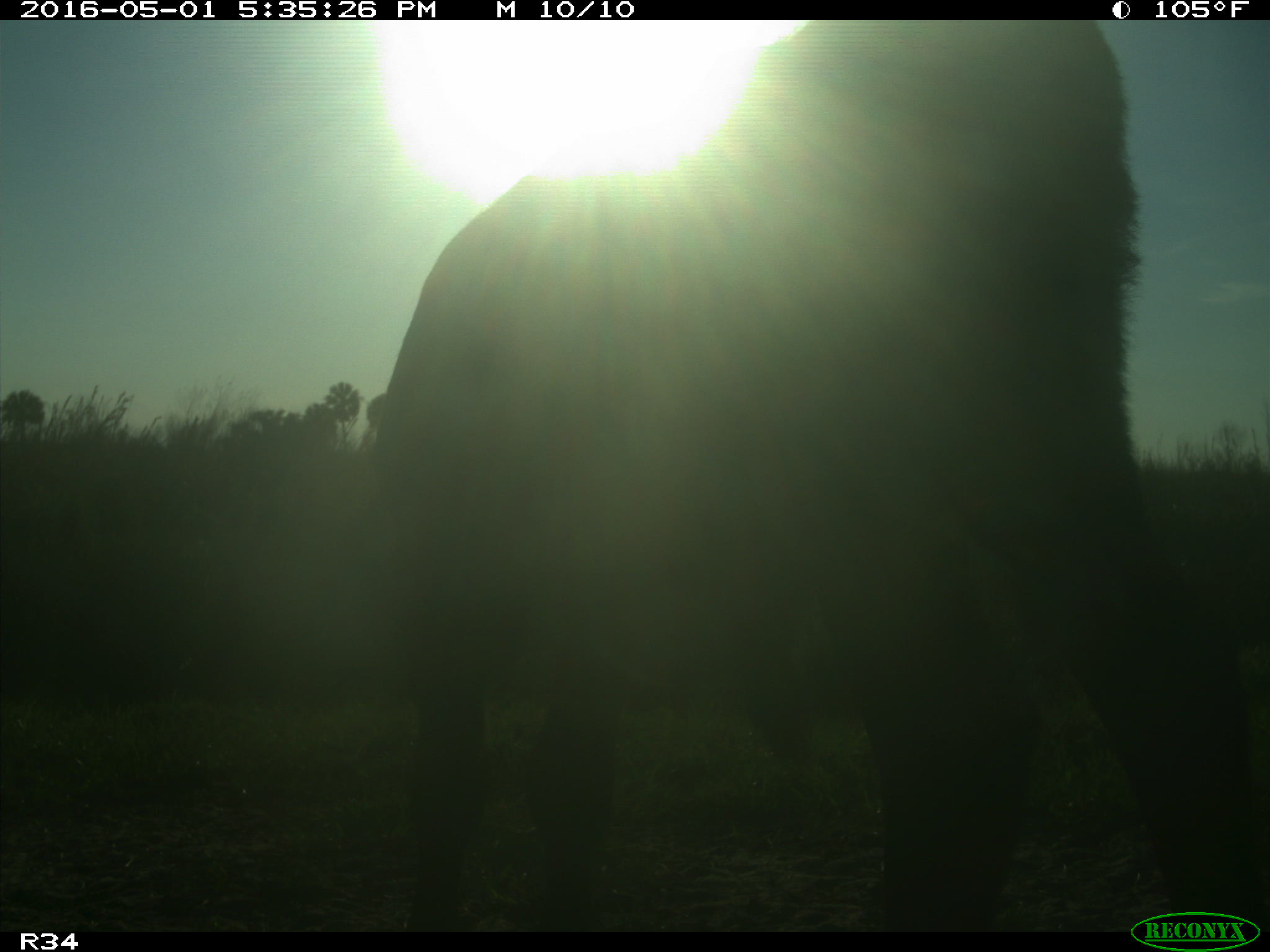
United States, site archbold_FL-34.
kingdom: Animalia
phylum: Chordata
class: Mammalia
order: Artiodactyla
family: Bovidae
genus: Bos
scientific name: Bos taurus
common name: domestic cow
Bos taurus (domestic cow).